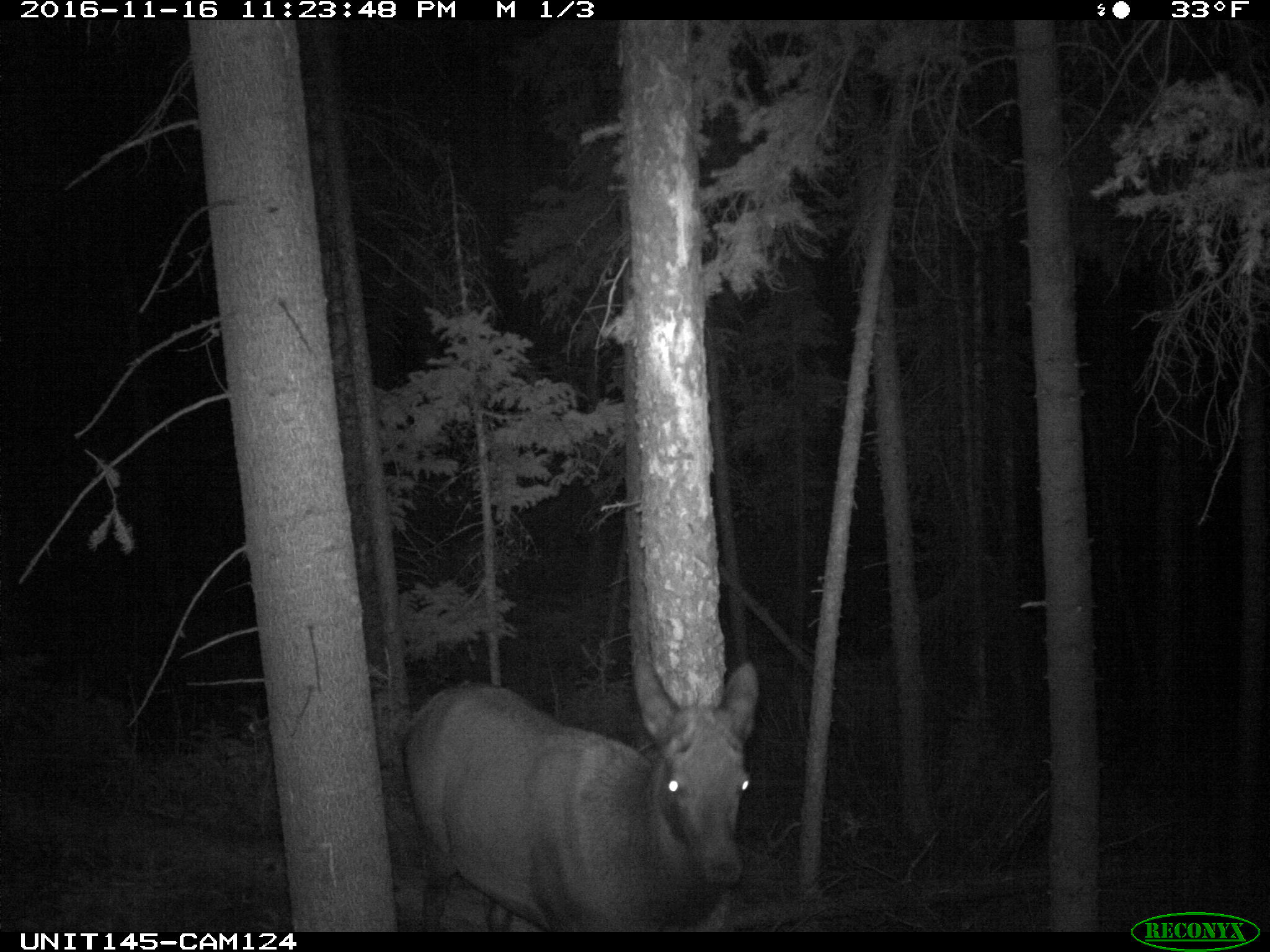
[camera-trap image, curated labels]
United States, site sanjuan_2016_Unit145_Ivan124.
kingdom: Animalia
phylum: Chordata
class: Mammalia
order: Artiodactyla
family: Cervidae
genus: Cervus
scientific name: Cervus elaphus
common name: red deer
Cervus elaphus (red deer).